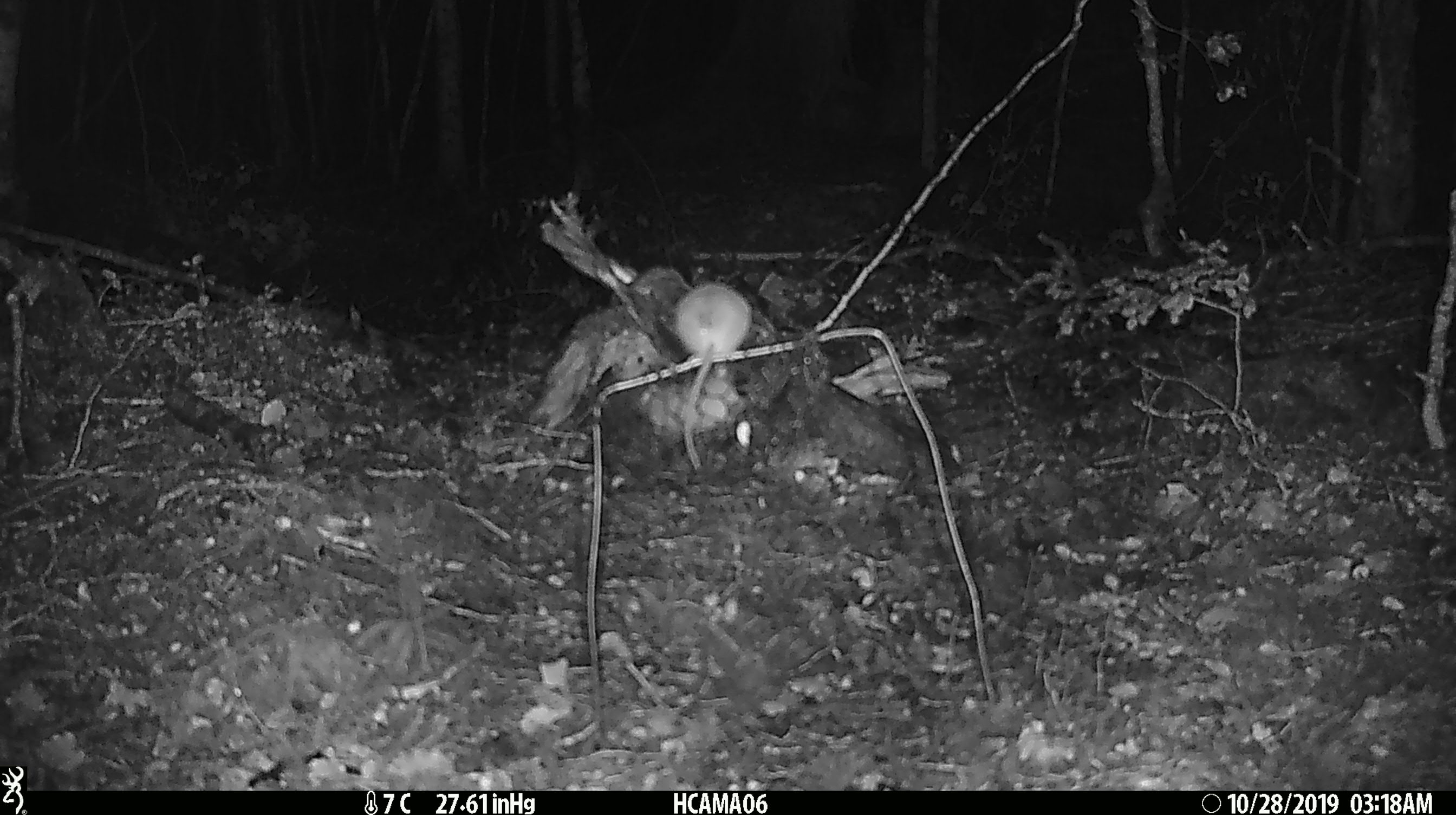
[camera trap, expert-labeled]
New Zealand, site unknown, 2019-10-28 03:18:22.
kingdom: Animalia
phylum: Chordata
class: Mammalia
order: Rodentia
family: Muridae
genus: Mus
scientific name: Mus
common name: mouse